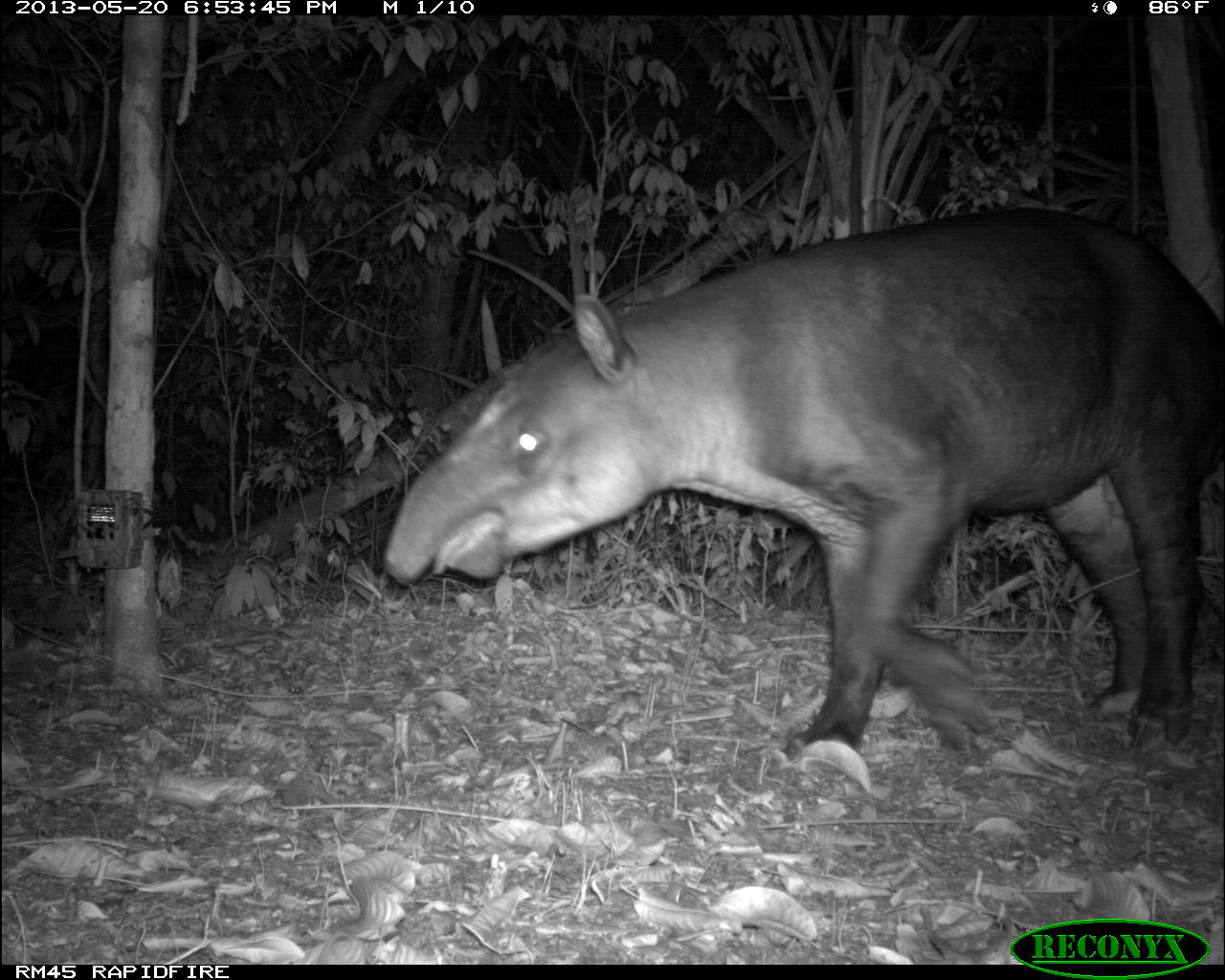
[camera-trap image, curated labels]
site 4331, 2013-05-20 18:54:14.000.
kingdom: Animalia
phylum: Chordata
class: Mammalia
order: Perissodactyla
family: Tapiridae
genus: Tapirus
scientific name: Tapirus bairdii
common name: baird's tapir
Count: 1.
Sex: male.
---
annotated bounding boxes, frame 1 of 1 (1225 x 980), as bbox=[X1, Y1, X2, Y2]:
tapirus bairdii: bbox=[385, 206, 1225, 762]